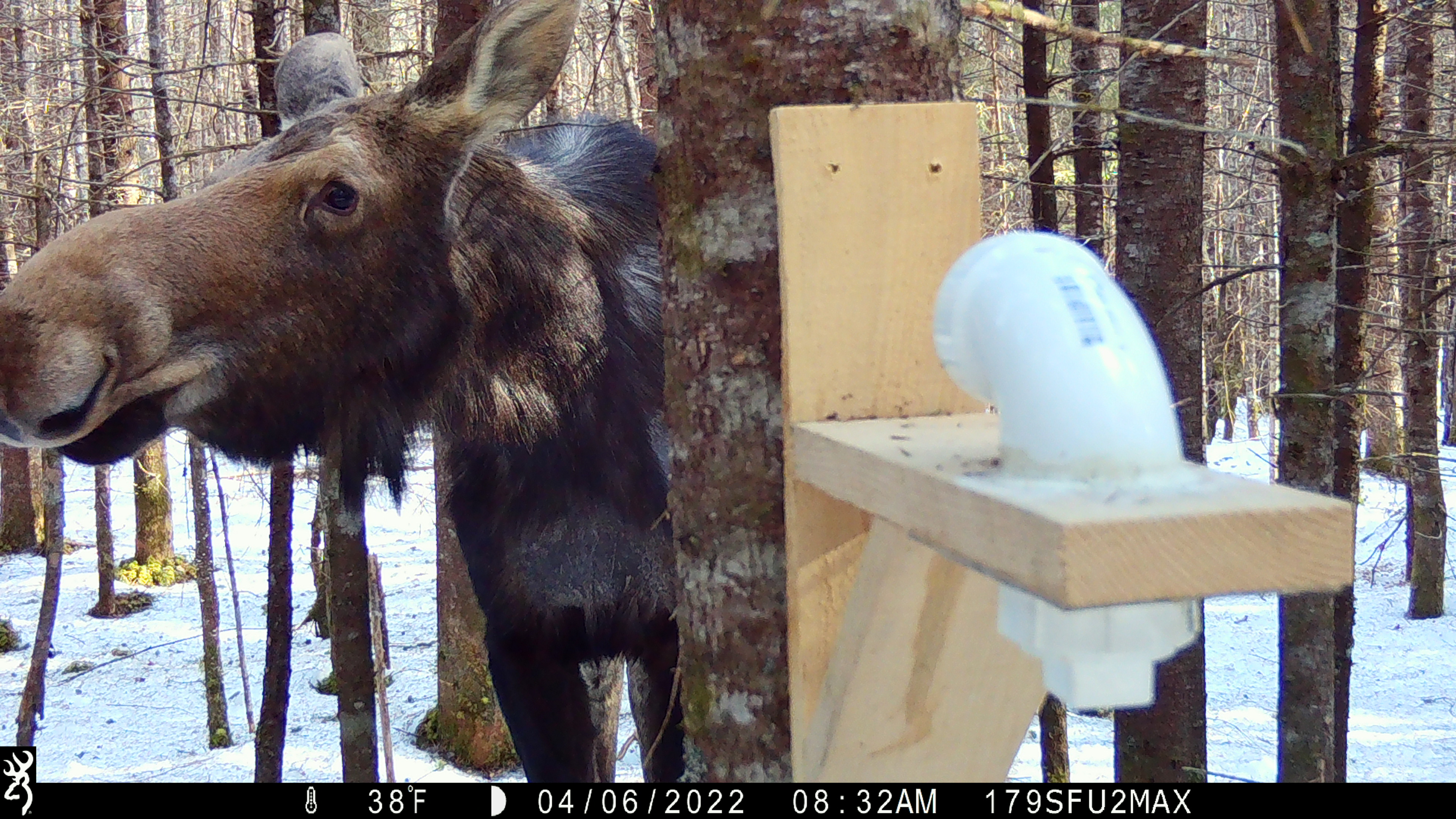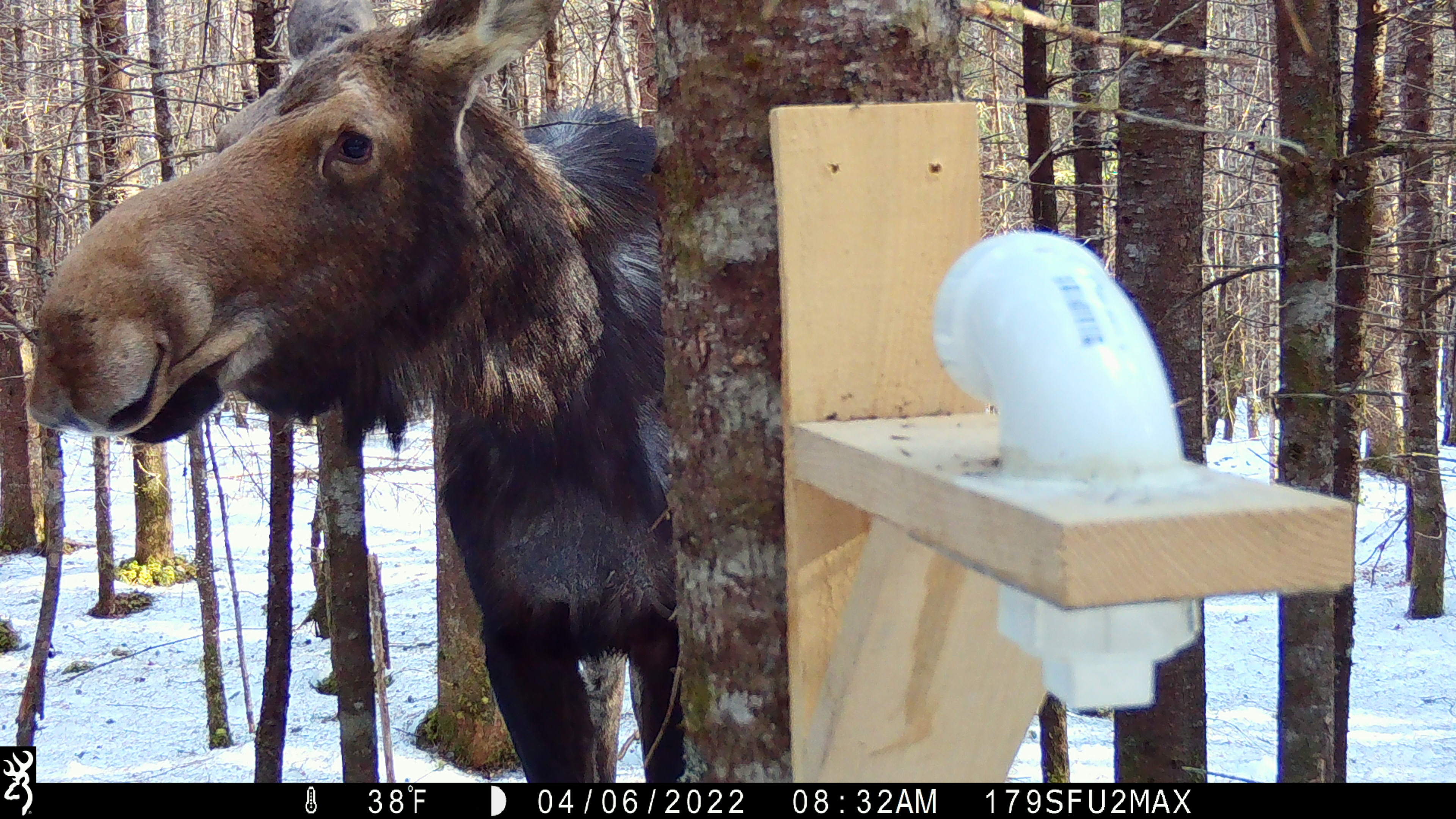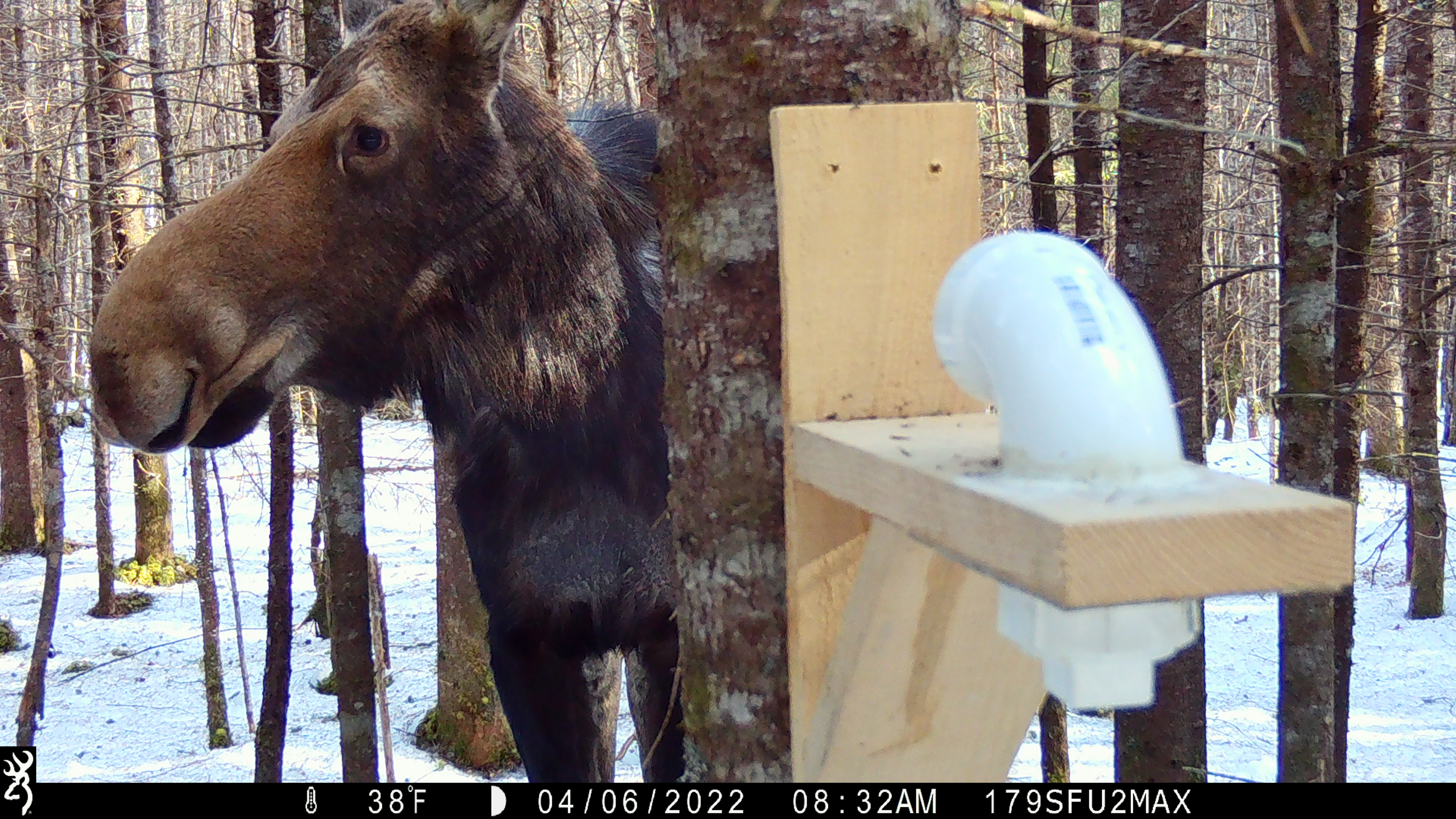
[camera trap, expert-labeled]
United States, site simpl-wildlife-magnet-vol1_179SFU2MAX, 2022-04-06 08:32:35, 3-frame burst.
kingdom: Animalia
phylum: Chordata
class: Mammalia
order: Artiodactyla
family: Cervidae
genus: Alces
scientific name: Alces alces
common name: moose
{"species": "moose (Alces alces)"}